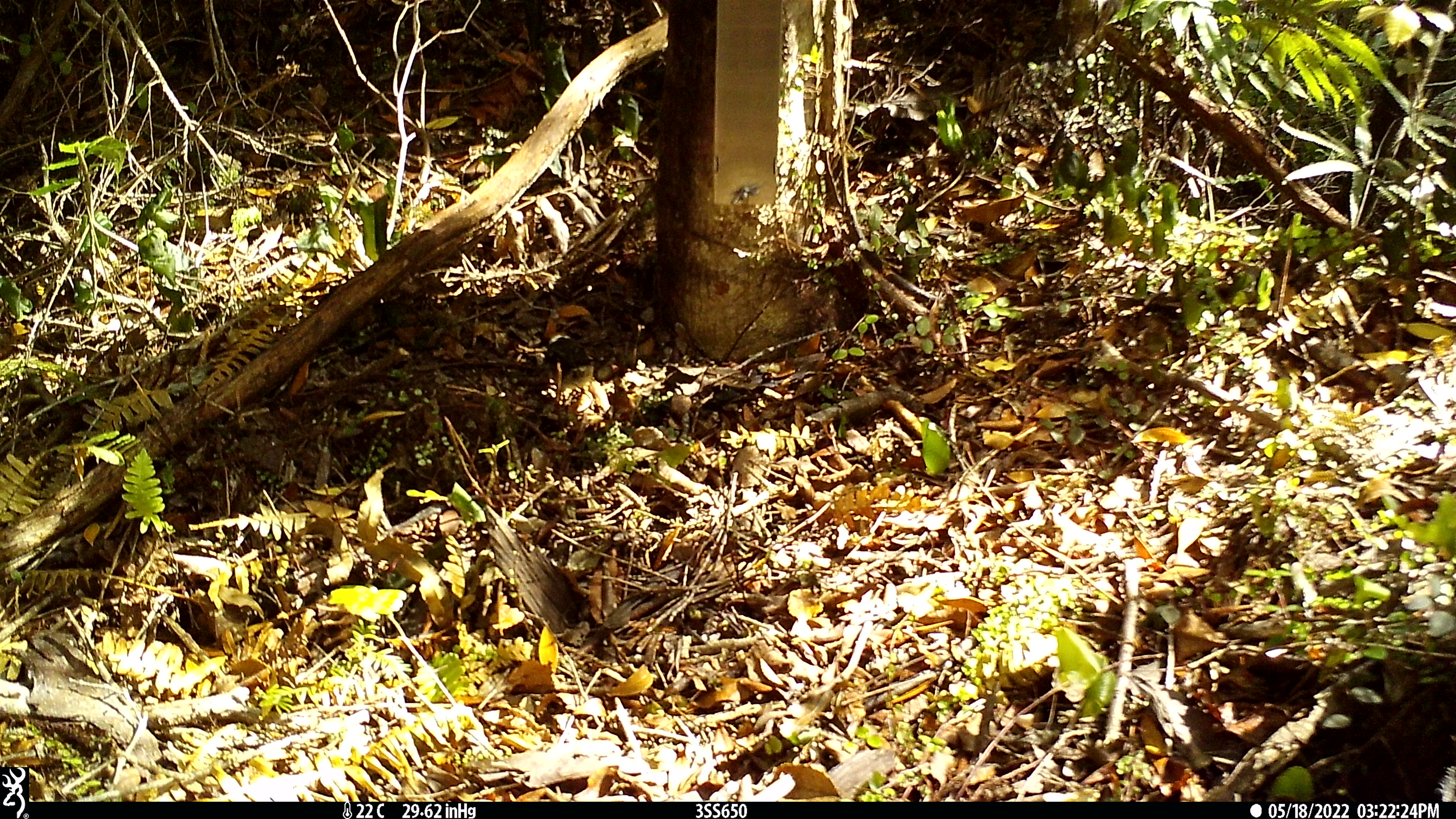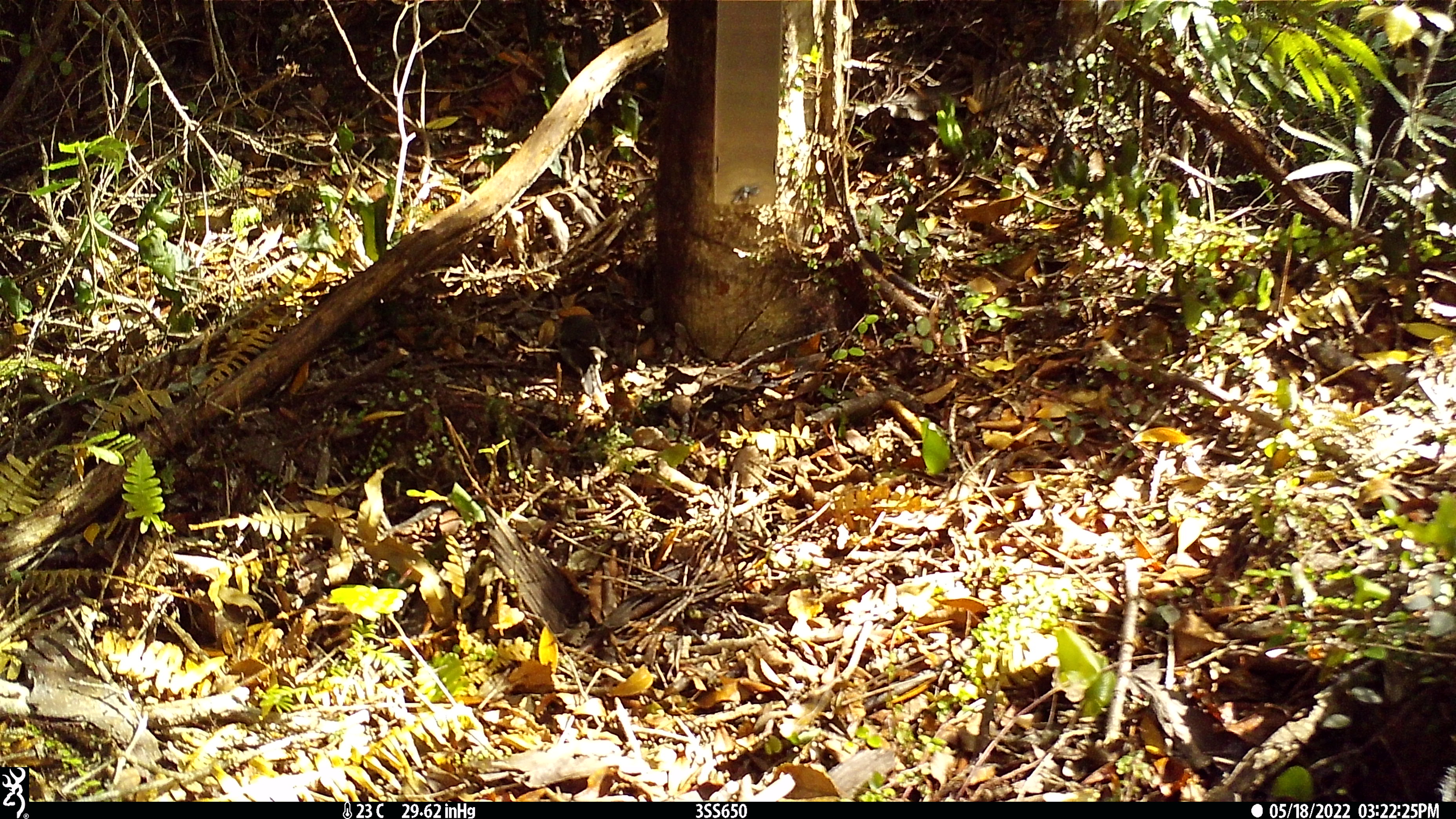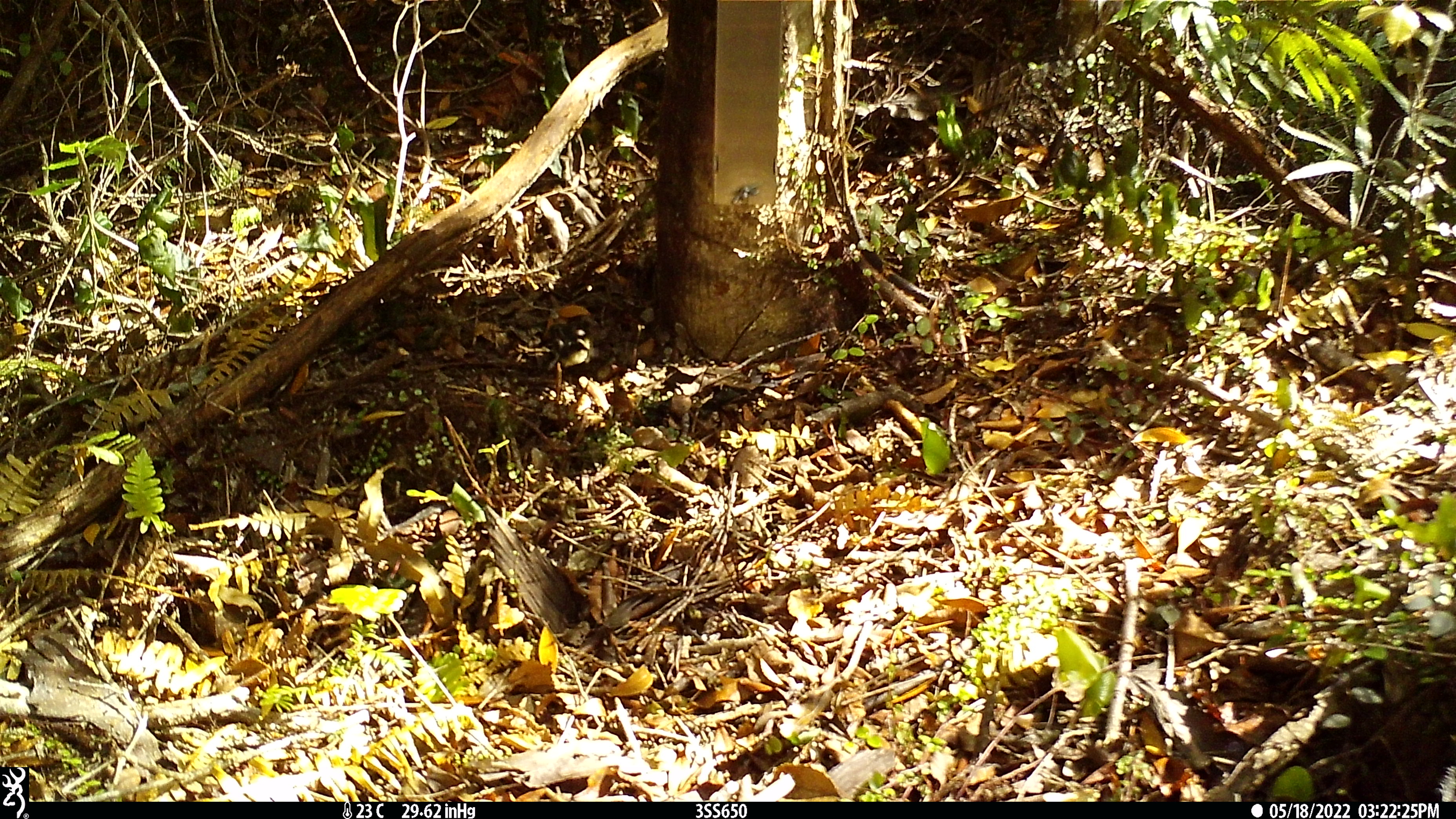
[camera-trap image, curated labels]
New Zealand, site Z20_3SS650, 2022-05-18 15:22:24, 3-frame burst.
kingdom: Animalia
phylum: Chordata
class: Aves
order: Passeriformes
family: Petroicidae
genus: Petroica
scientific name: Petroica macrocephala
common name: tomtit